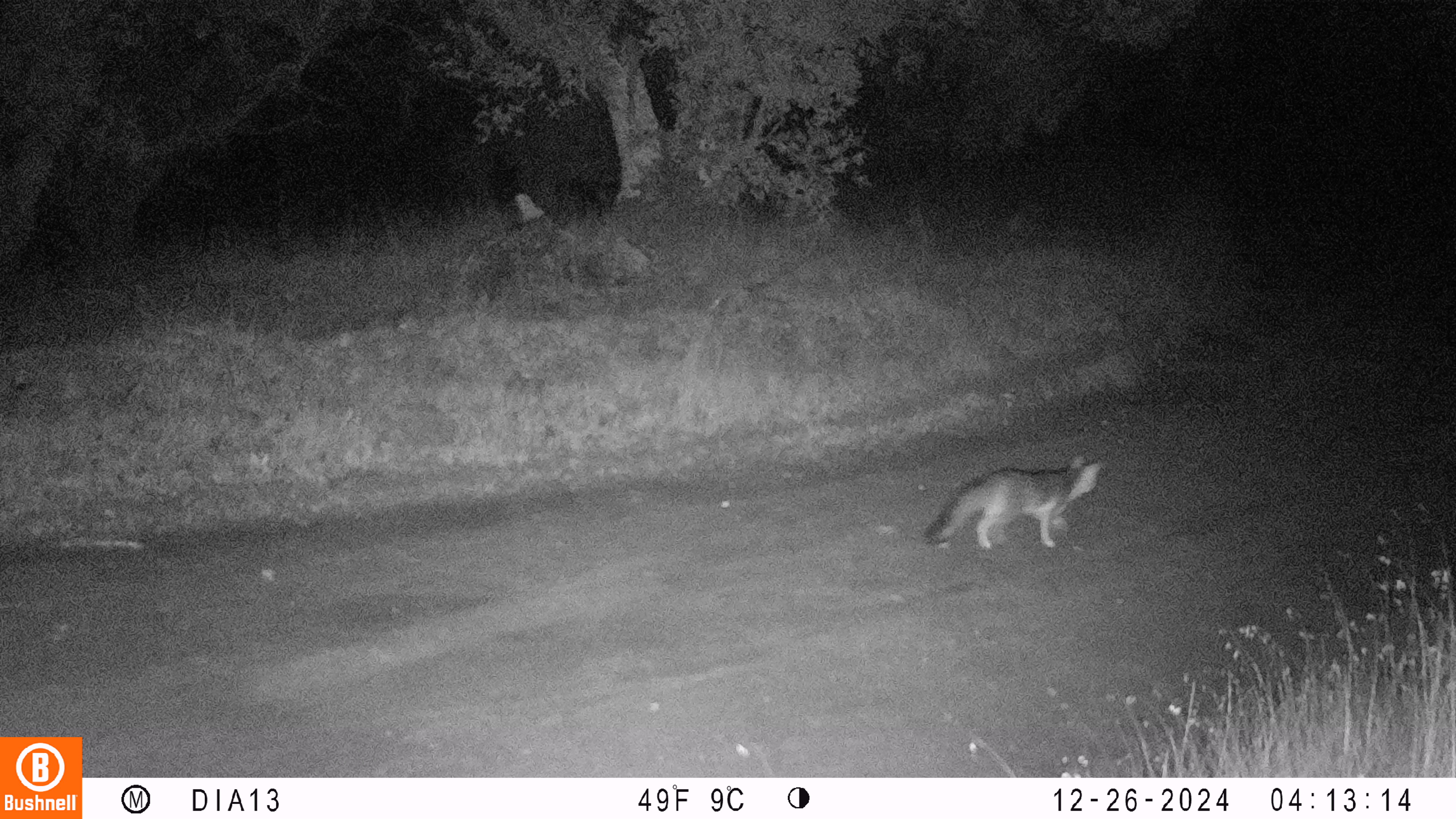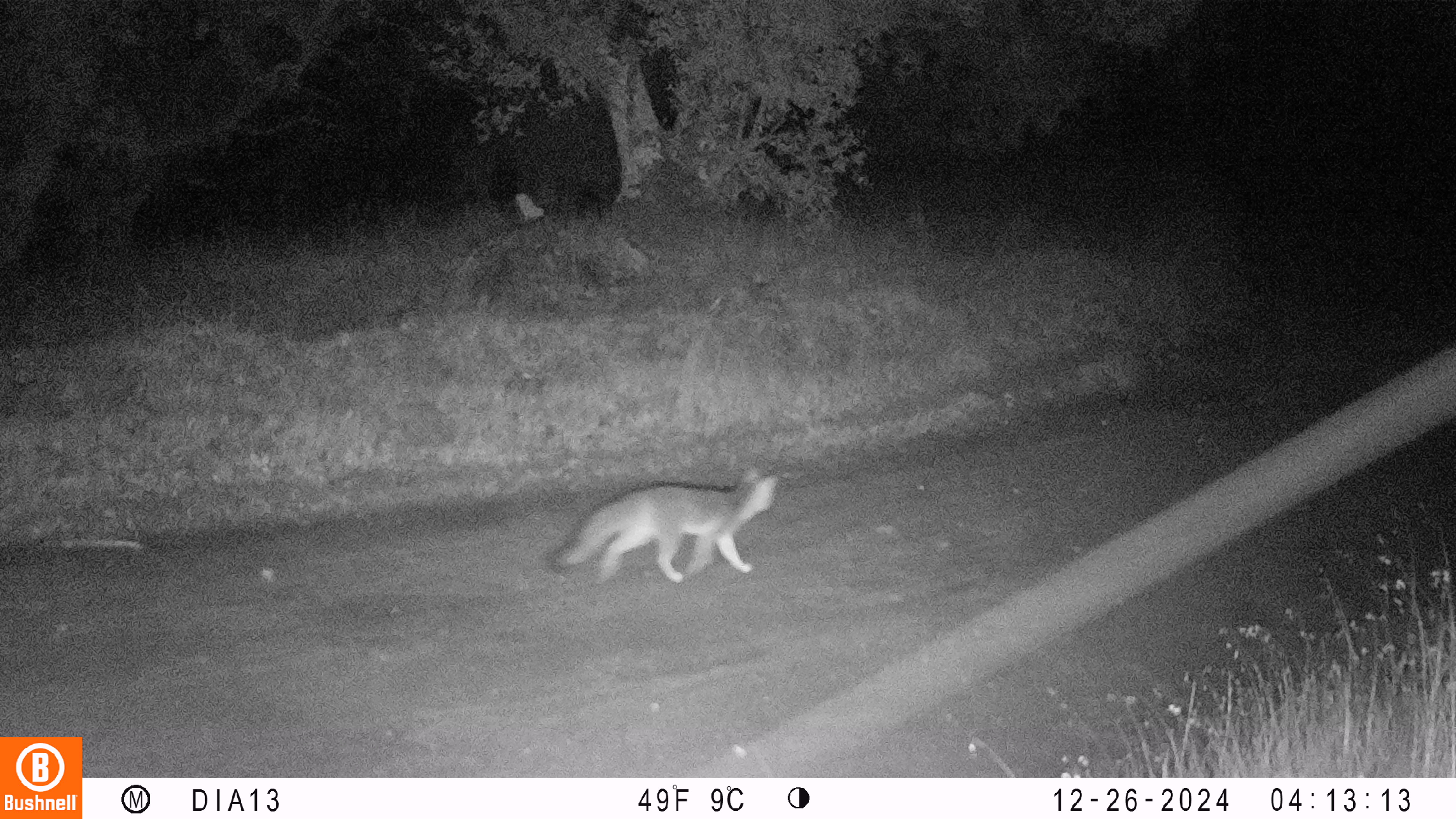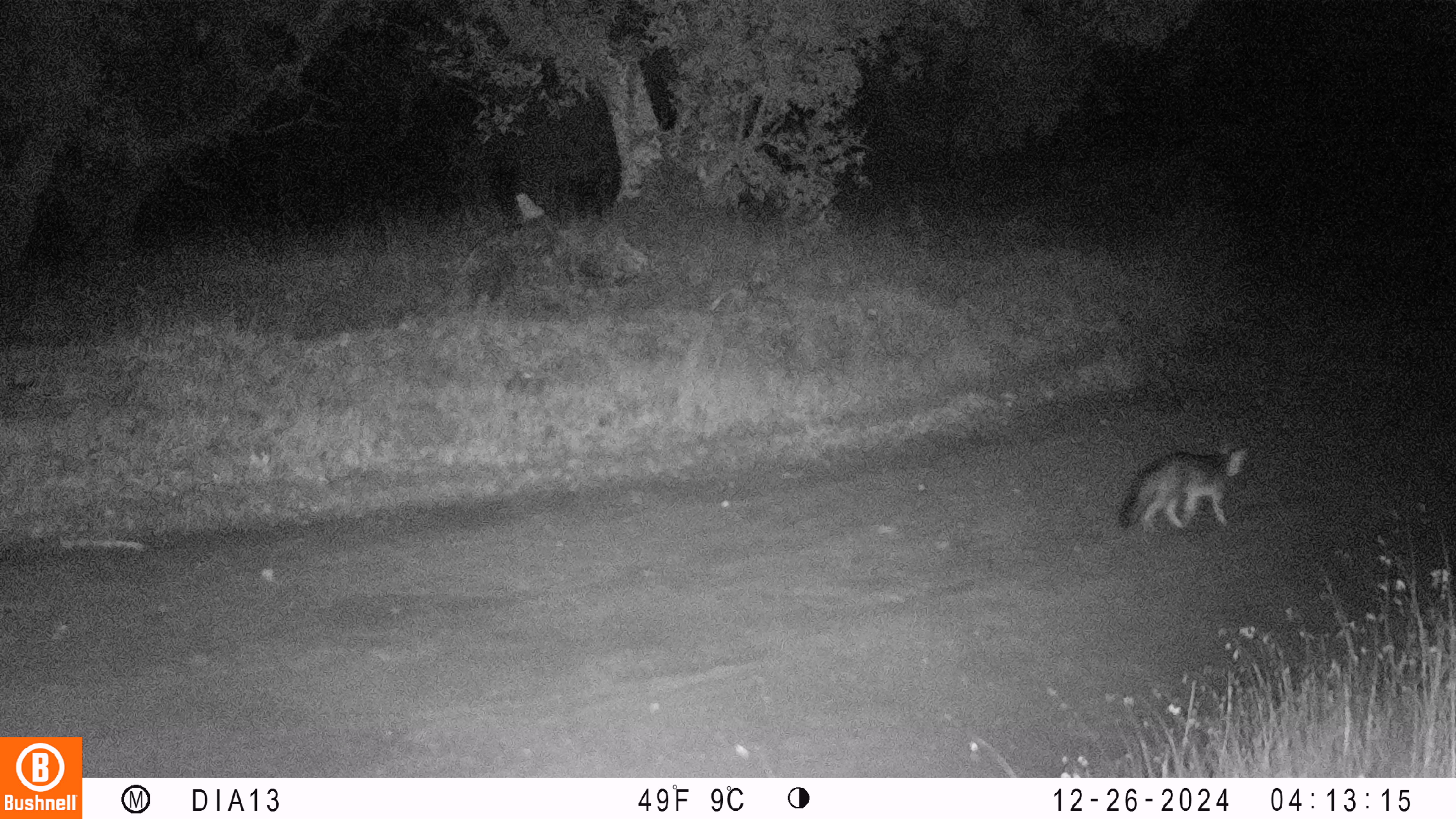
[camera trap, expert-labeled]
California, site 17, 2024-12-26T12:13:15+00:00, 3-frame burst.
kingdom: Animalia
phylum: Chordata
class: Mammalia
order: Carnivora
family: Canidae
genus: Urocyon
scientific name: Urocyon cinereoargenteus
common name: gray fox